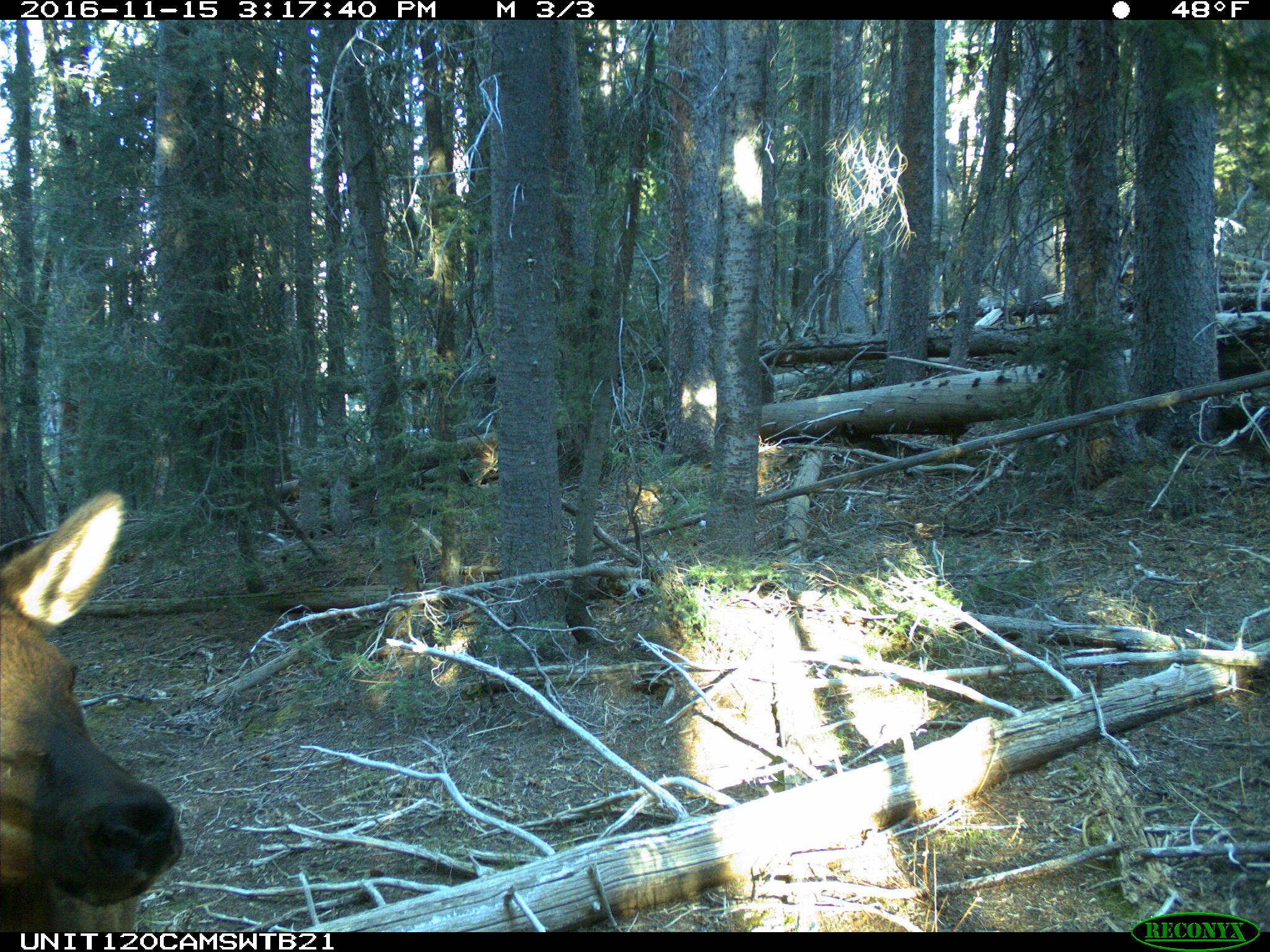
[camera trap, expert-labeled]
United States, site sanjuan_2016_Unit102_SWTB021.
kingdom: Animalia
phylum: Chordata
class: Mammalia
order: Artiodactyla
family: Cervidae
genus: Cervus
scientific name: Cervus elaphus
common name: red deer